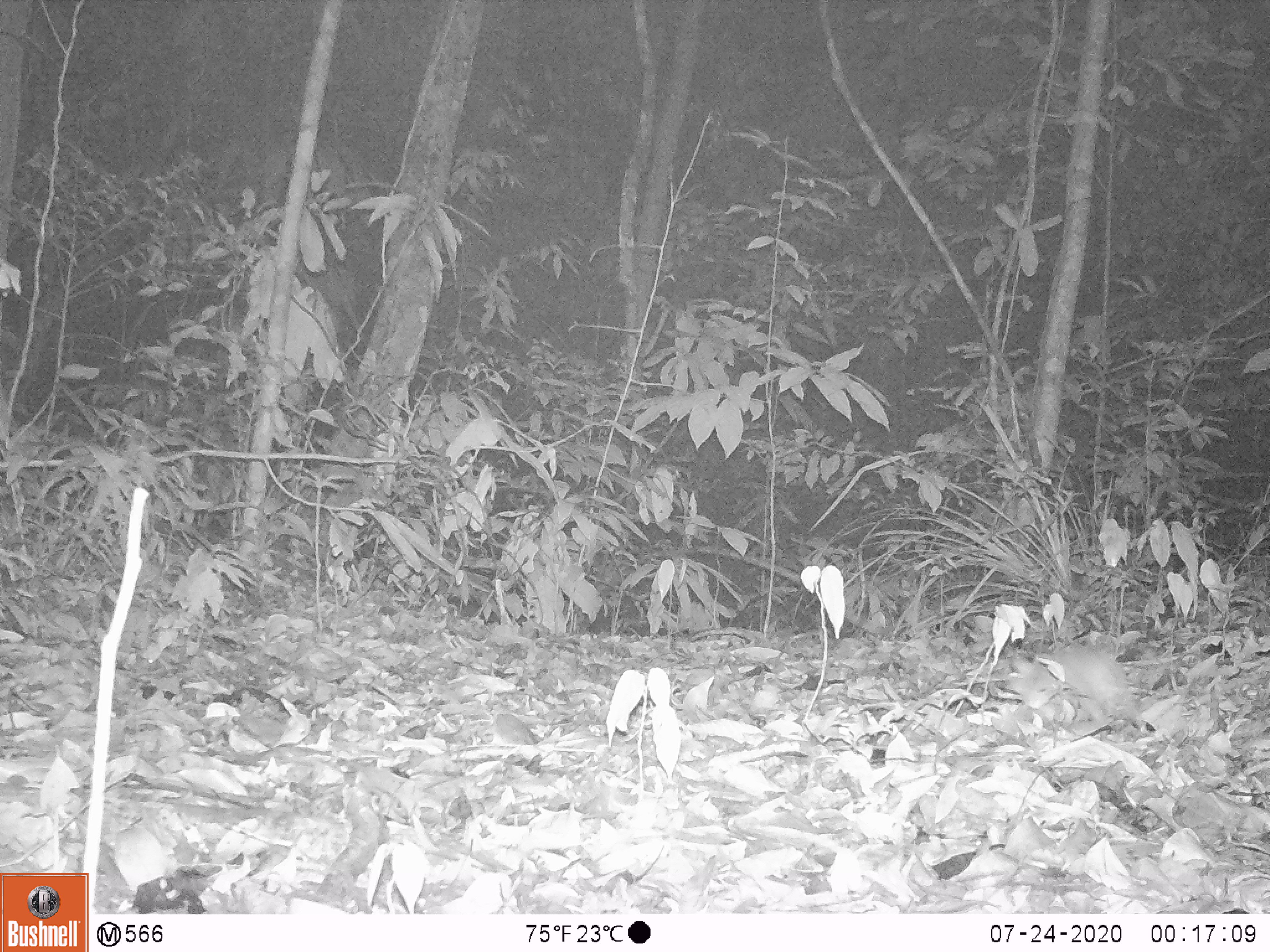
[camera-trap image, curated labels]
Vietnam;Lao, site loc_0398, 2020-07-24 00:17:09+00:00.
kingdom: Animalia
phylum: Chordata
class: Mammalia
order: Rodentia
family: Muridae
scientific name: Muridae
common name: old-world mice and rats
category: unidentified murid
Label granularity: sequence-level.